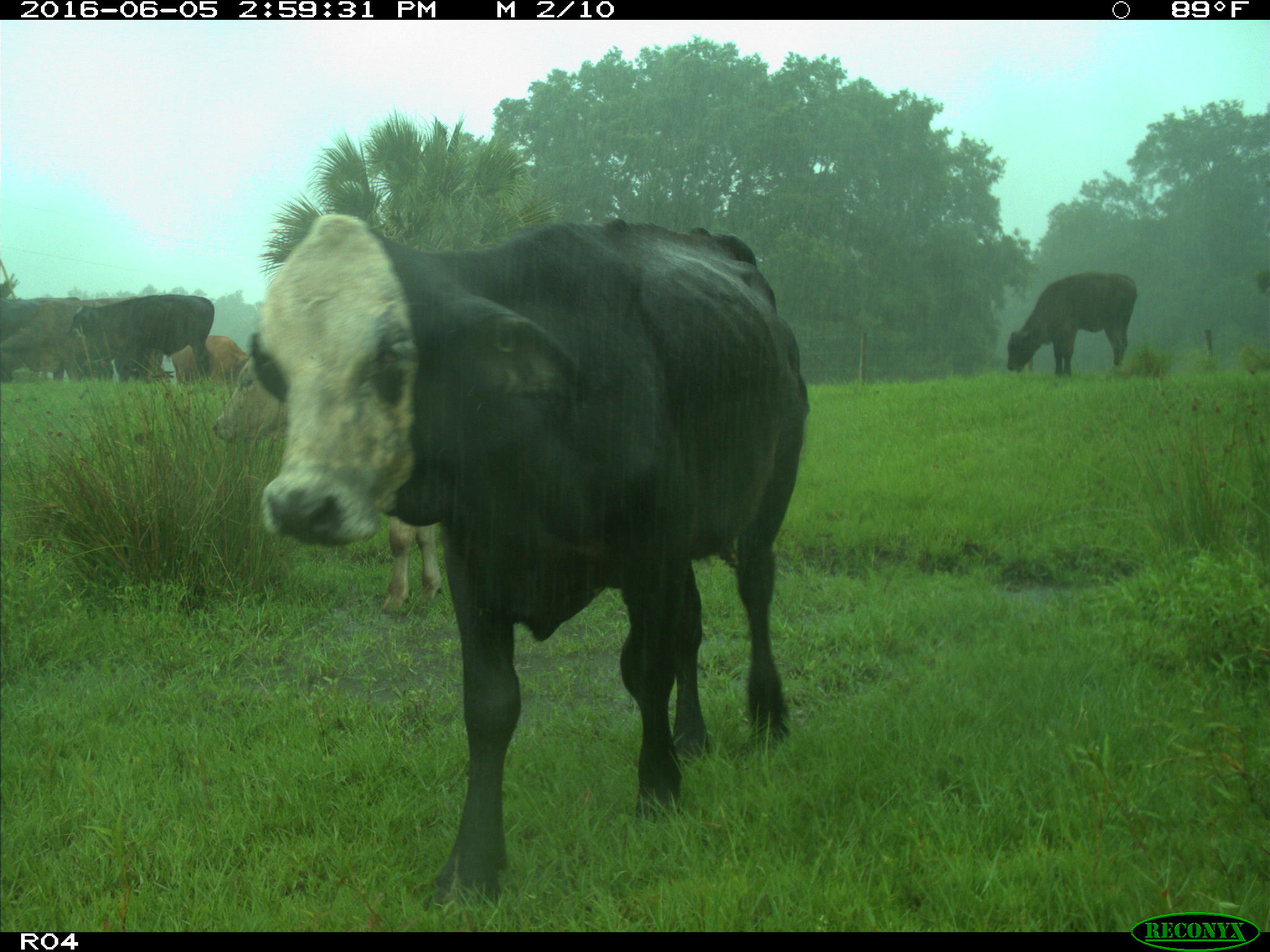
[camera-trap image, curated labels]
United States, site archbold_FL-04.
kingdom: Animalia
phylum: Chordata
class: Mammalia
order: Artiodactyla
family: Bovidae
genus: Bos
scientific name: Bos taurus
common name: domestic cow